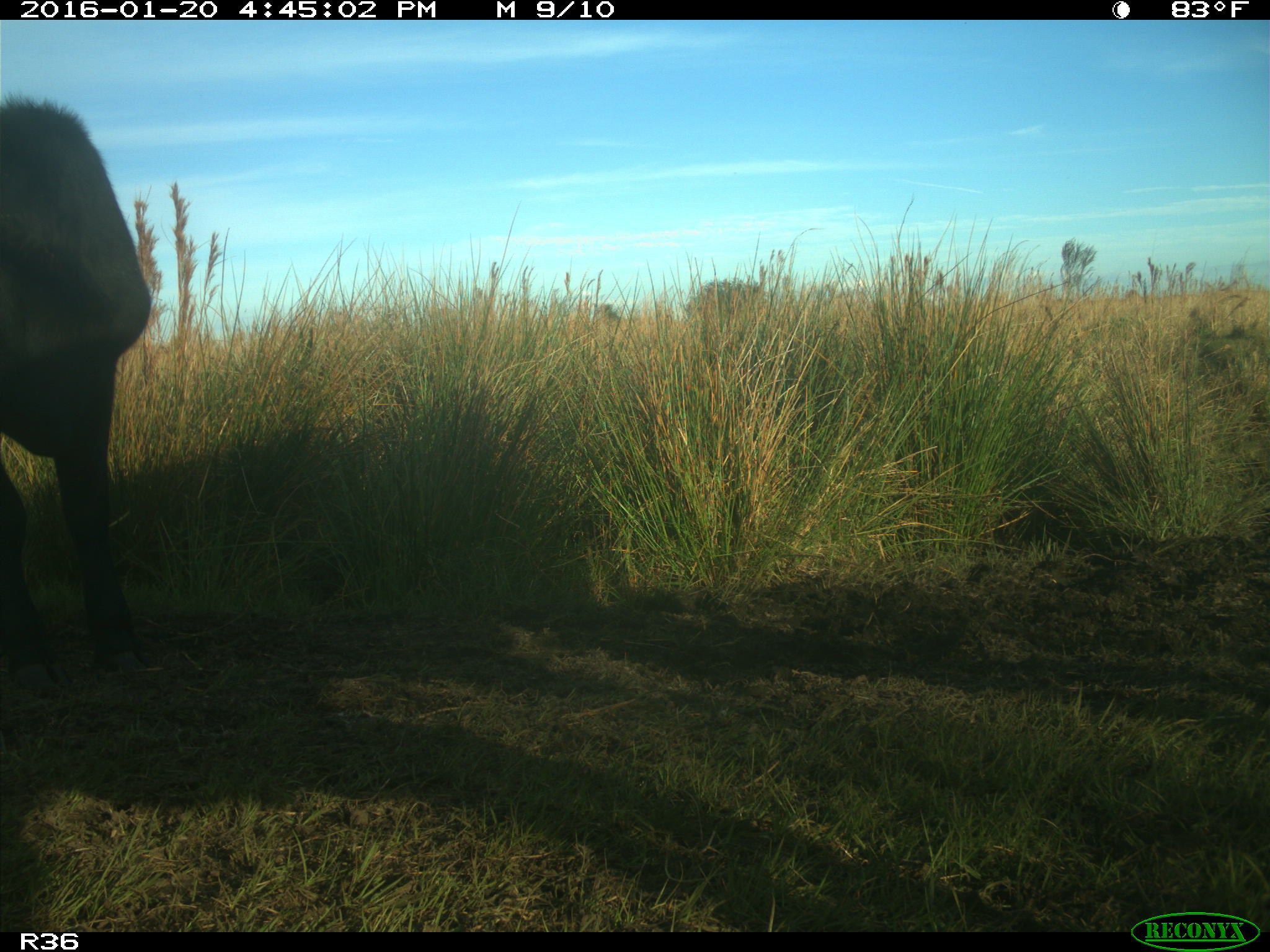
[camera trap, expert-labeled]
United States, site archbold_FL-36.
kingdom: Animalia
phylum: Chordata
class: Mammalia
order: Artiodactyla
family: Bovidae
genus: Bos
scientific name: Bos taurus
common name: domestic cow